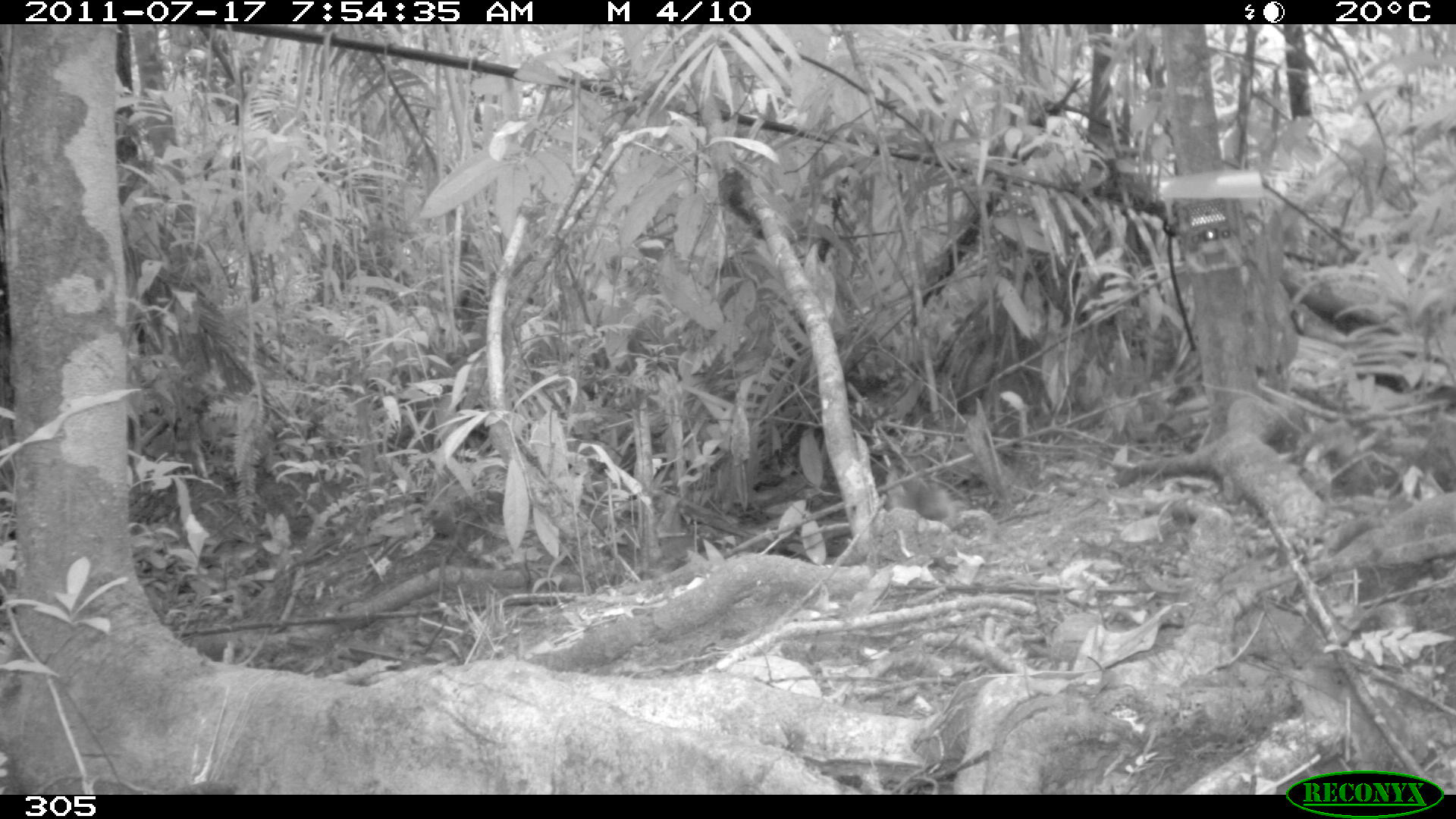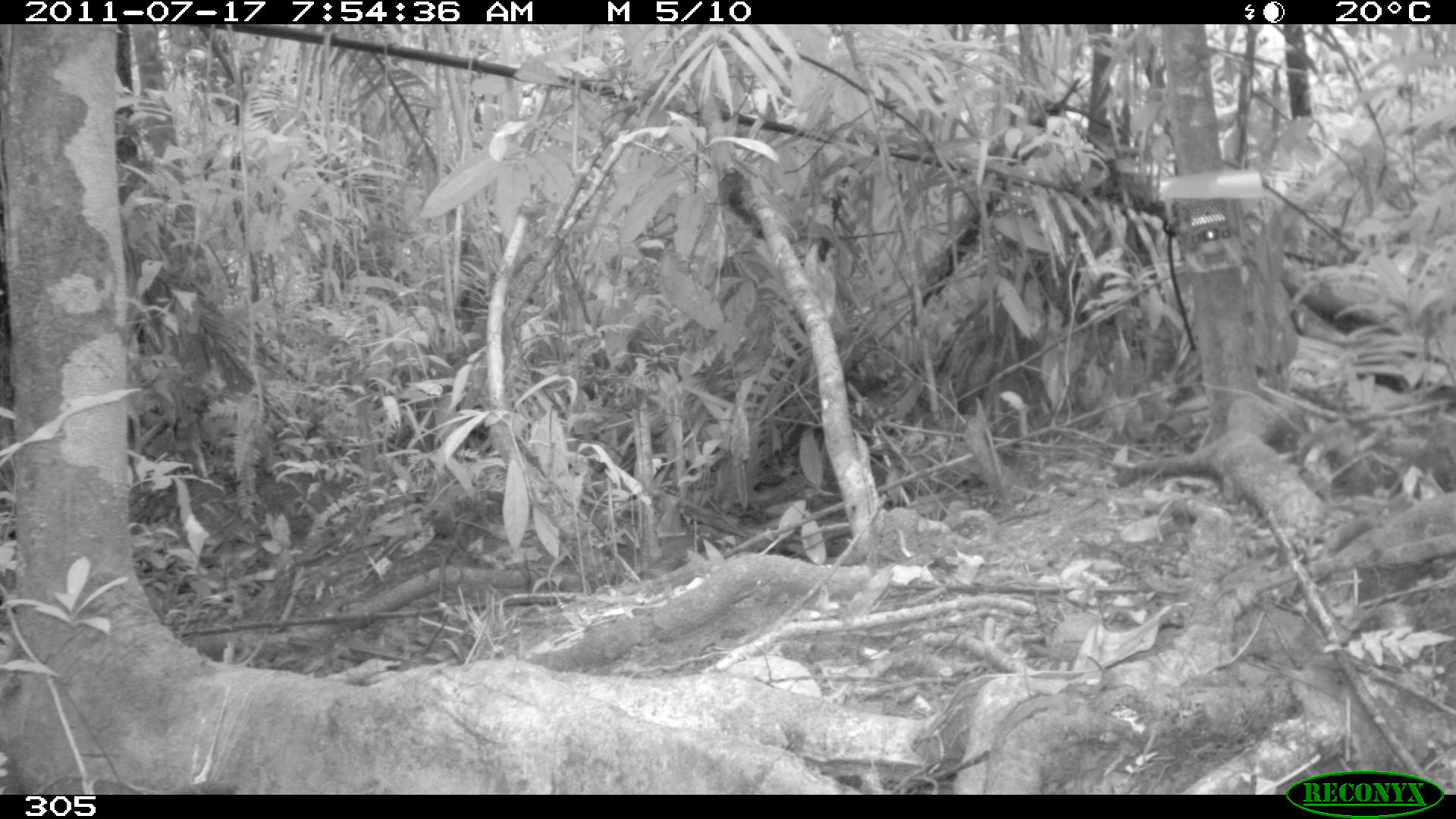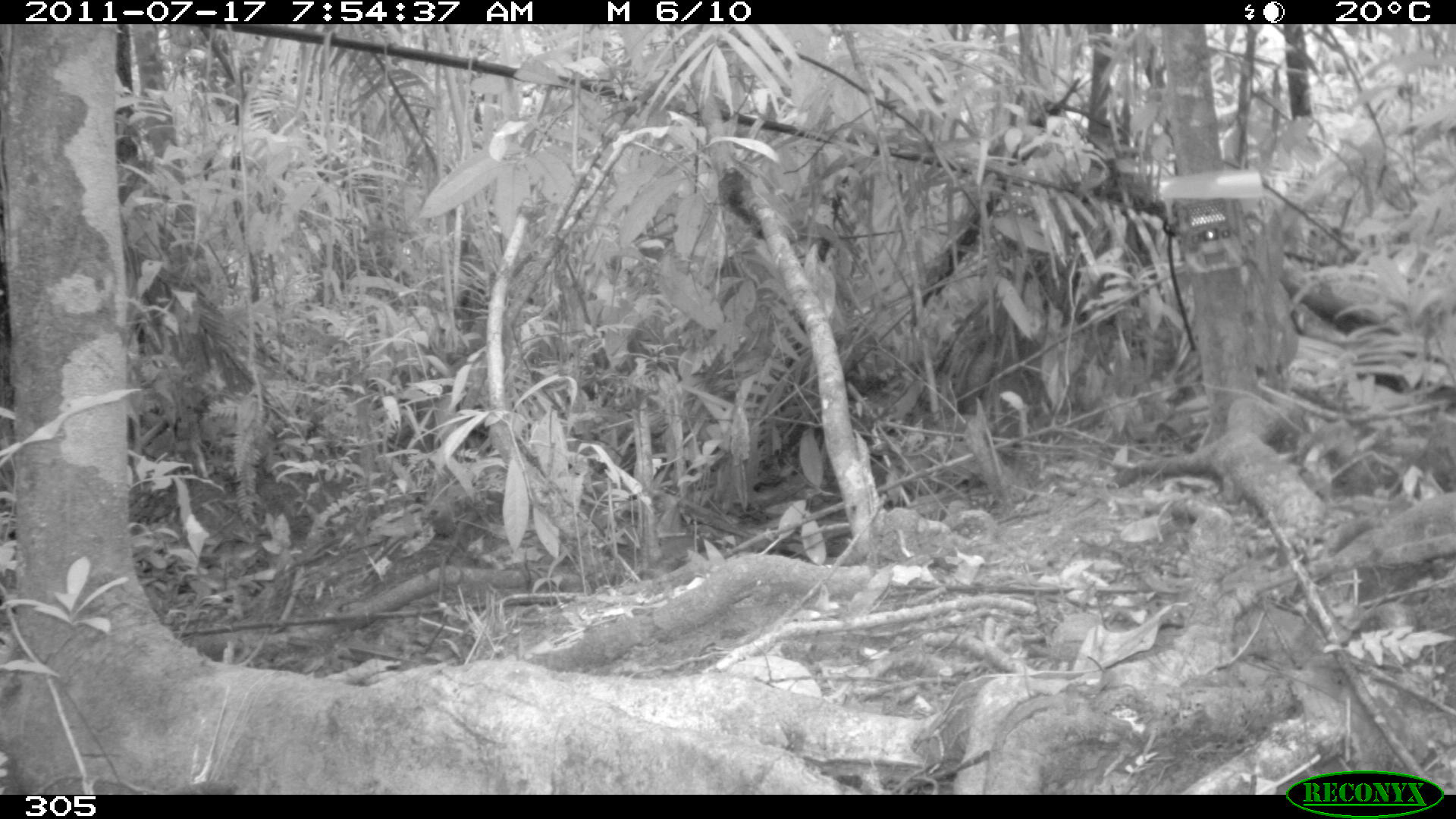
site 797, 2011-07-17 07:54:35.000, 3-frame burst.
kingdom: Animalia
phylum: Chordata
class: Mammalia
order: Rodentia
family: Sciuridae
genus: Sciurus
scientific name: Sciurus spadiceus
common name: southern amazon red squirrel